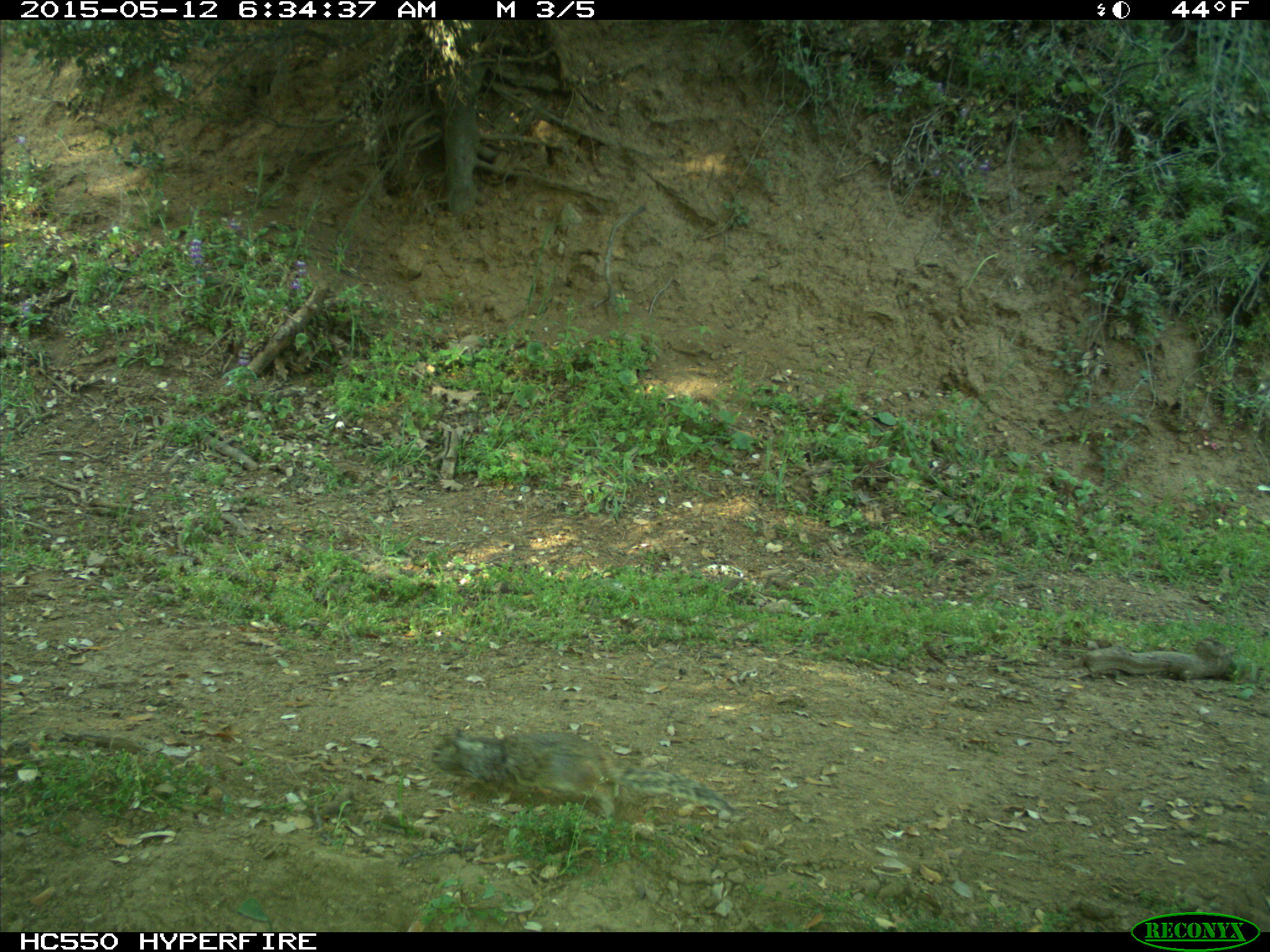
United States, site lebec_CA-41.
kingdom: Animalia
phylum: Chordata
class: Mammalia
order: Rodentia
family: Sciuridae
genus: Otospermophilus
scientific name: Otospermophilus beecheyi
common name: california ground squirrel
Otospermophilus beecheyi (california ground squirrel).